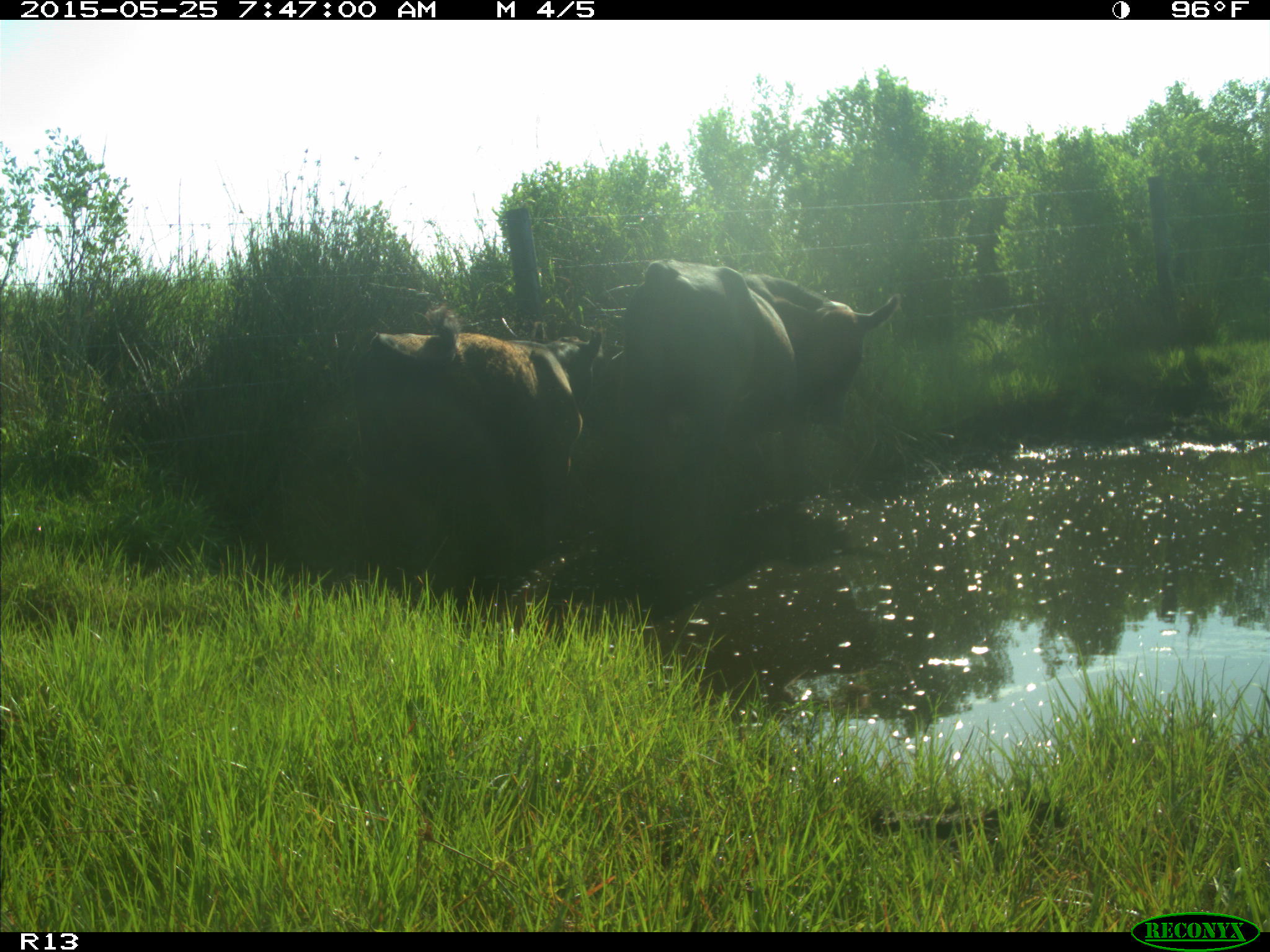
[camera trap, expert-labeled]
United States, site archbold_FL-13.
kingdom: Animalia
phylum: Chordata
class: Mammalia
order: Artiodactyla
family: Bovidae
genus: Bos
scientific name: Bos taurus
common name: domestic cow